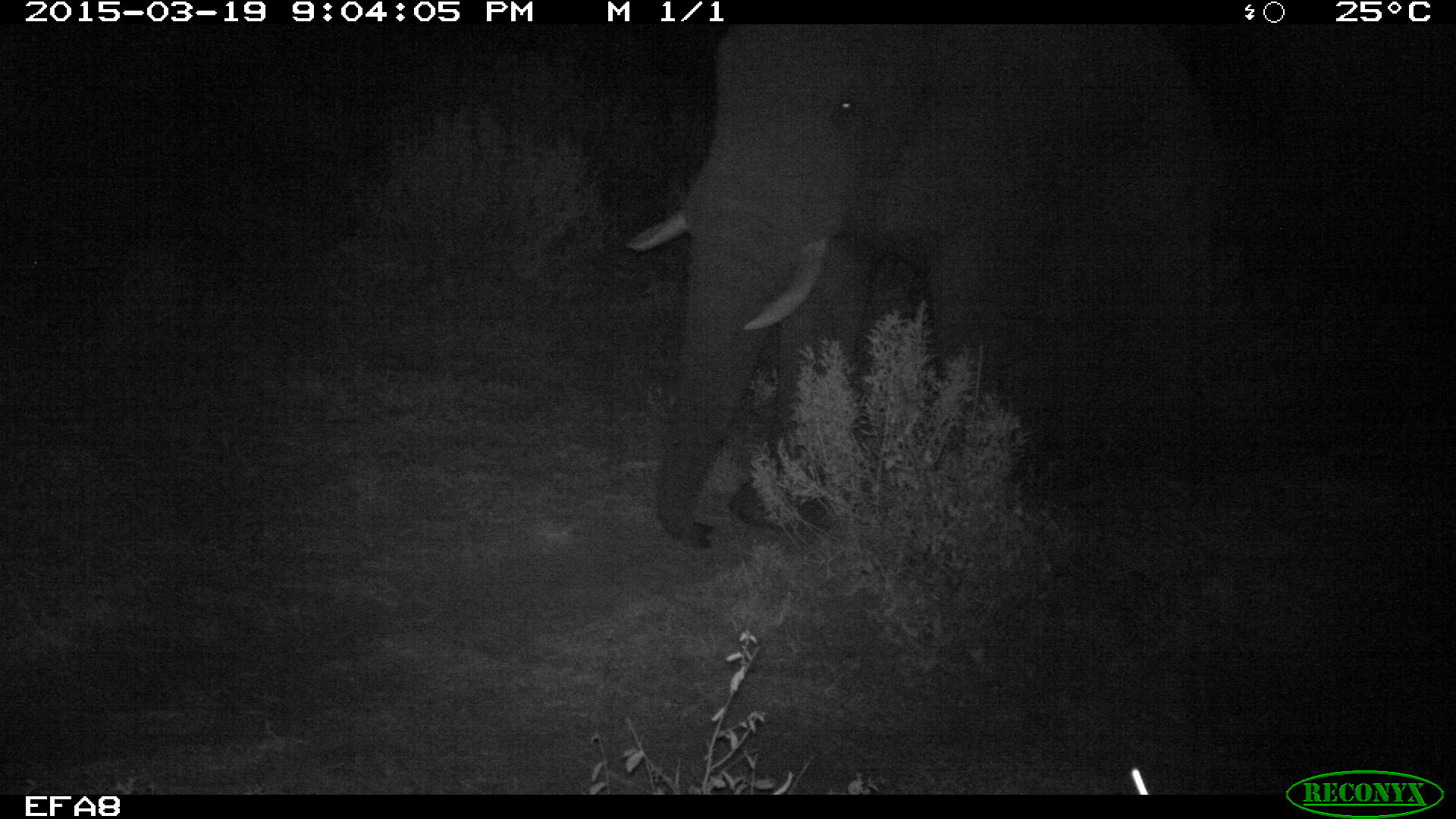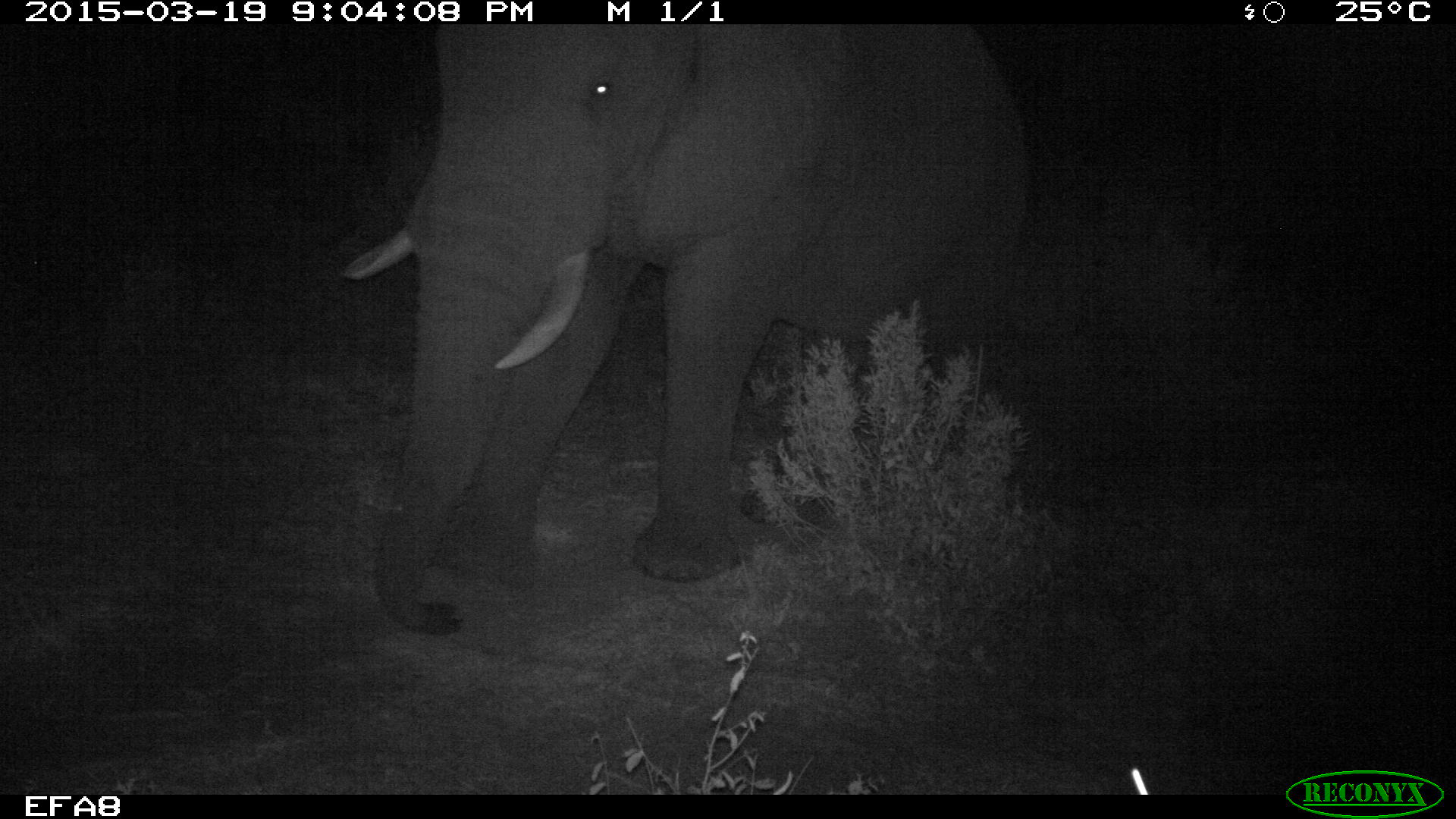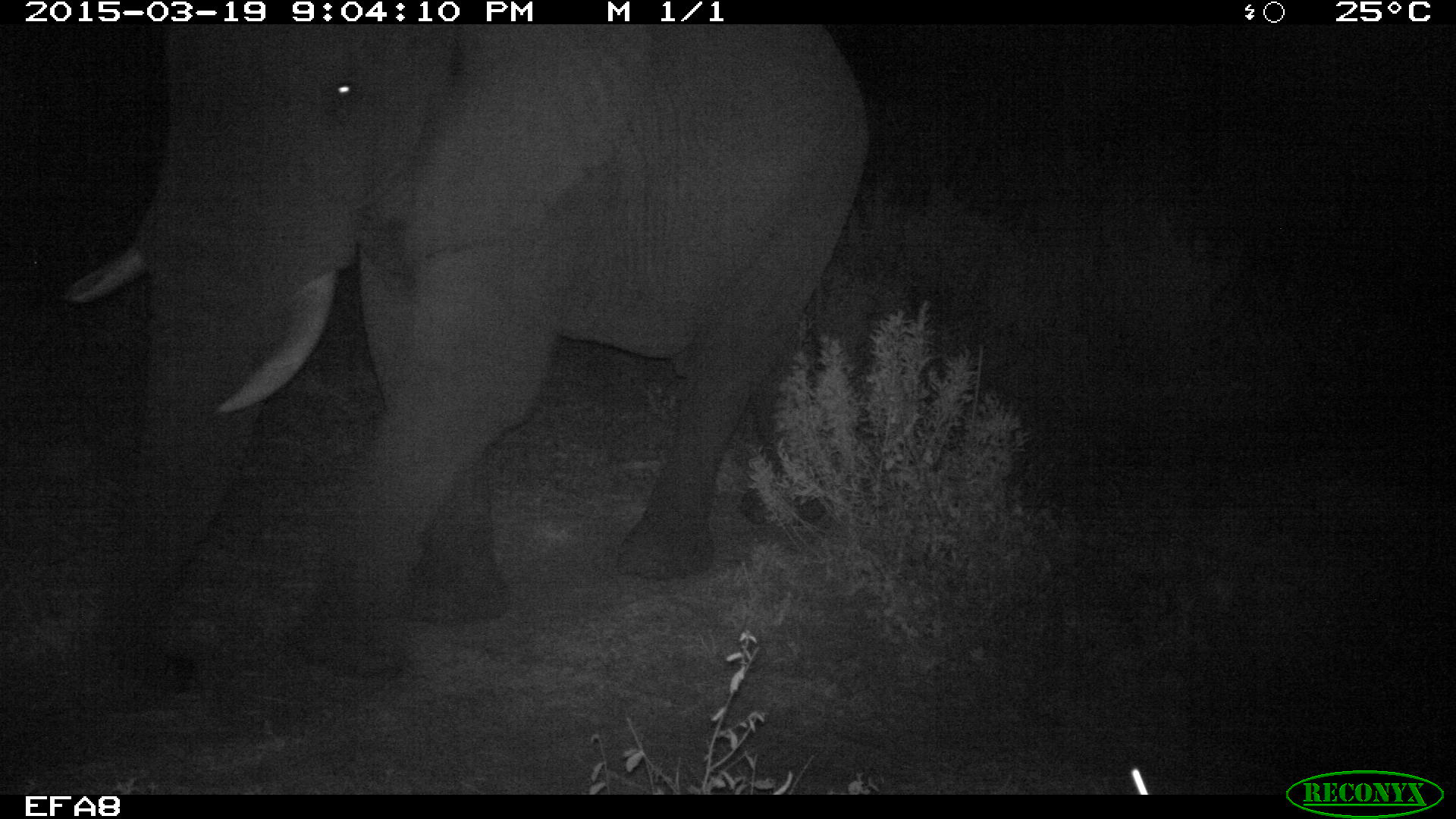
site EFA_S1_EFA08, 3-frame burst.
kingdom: Animalia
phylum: Chordata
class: Mammalia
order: Proboscidea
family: Elephantidae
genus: Loxodonta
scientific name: Loxodonta africana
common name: african bush elephant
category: elephant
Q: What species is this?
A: Elephant (african bush elephant) (Loxodonta africana).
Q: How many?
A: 1.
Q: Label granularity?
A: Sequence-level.